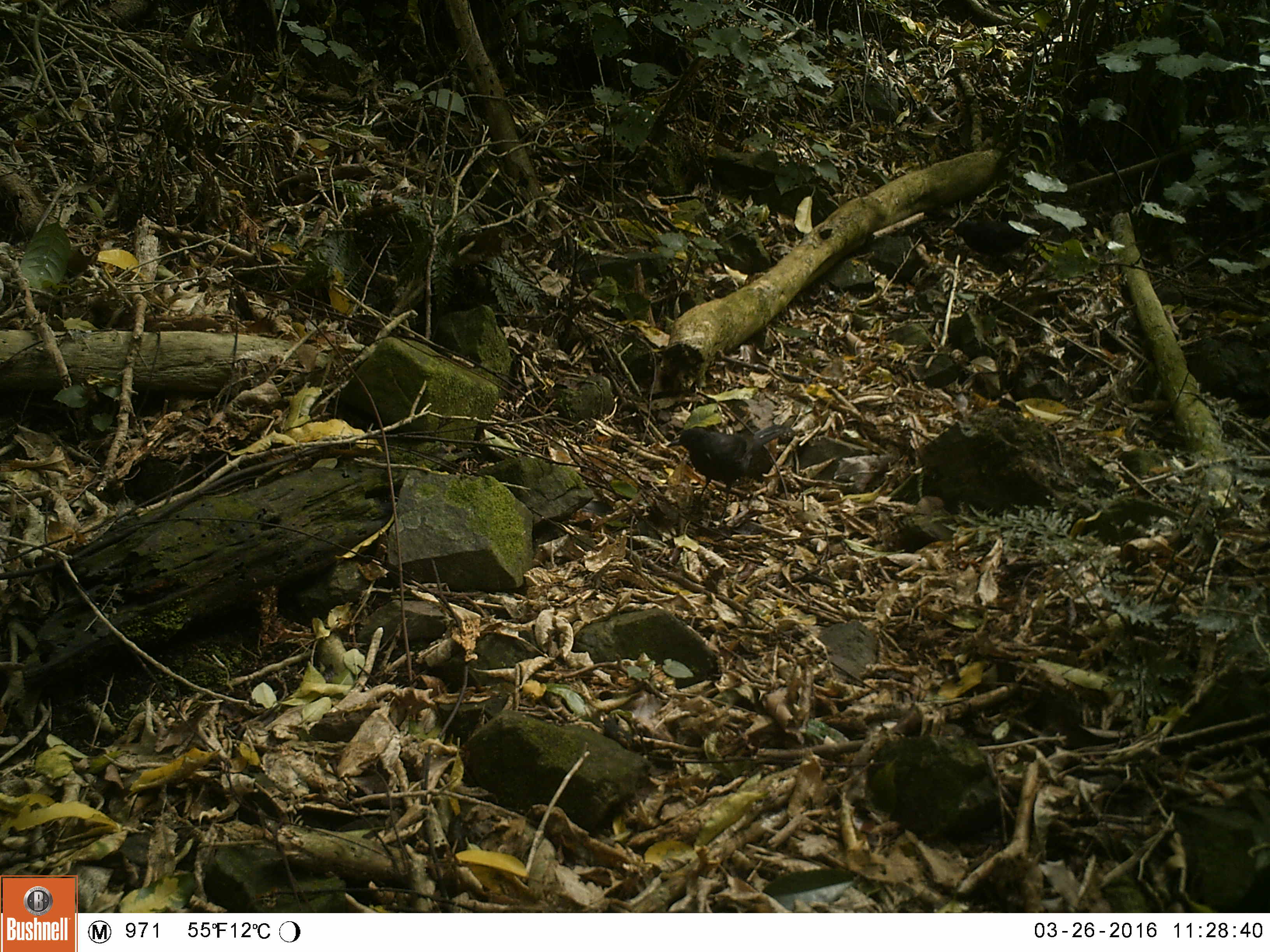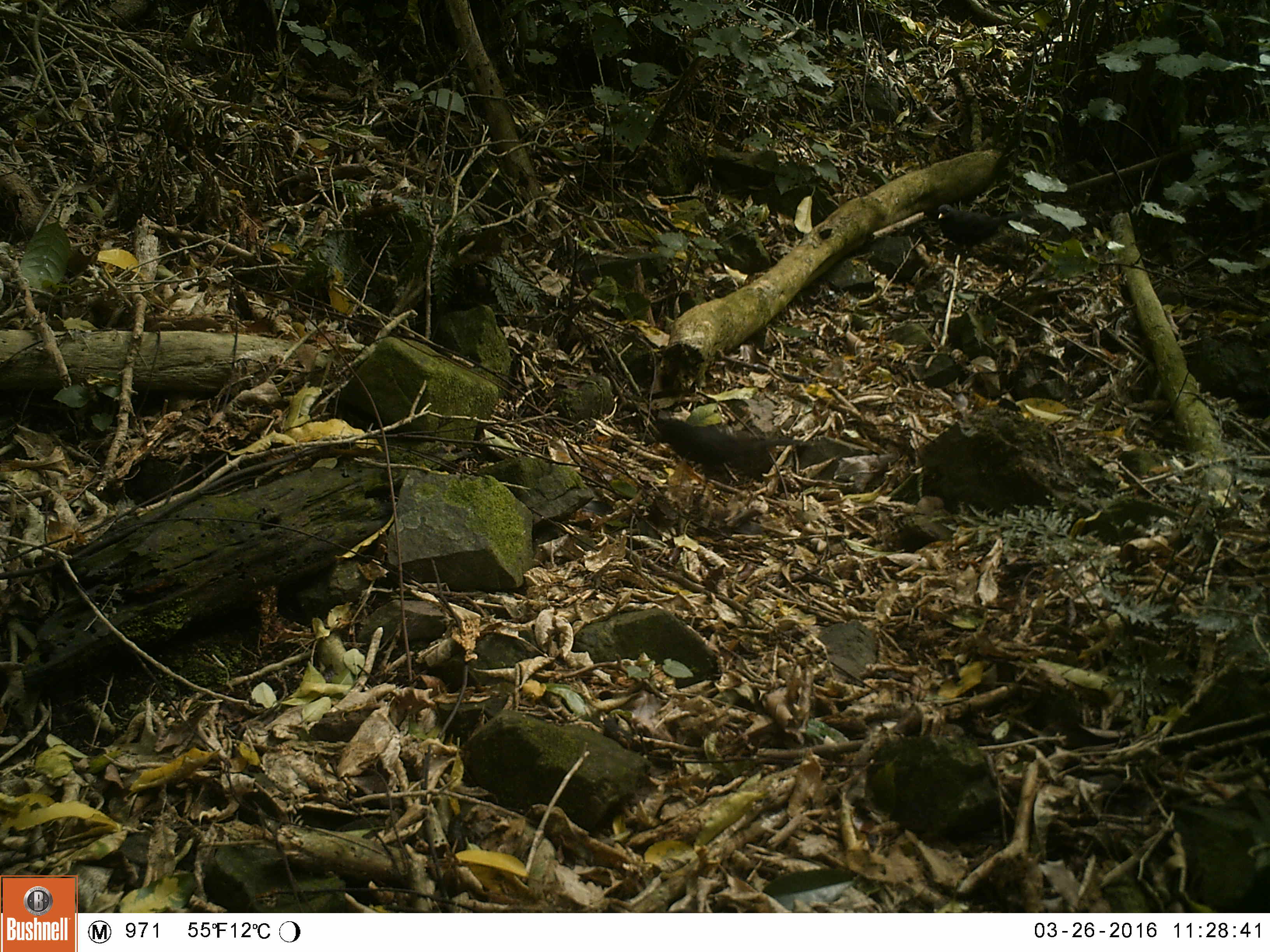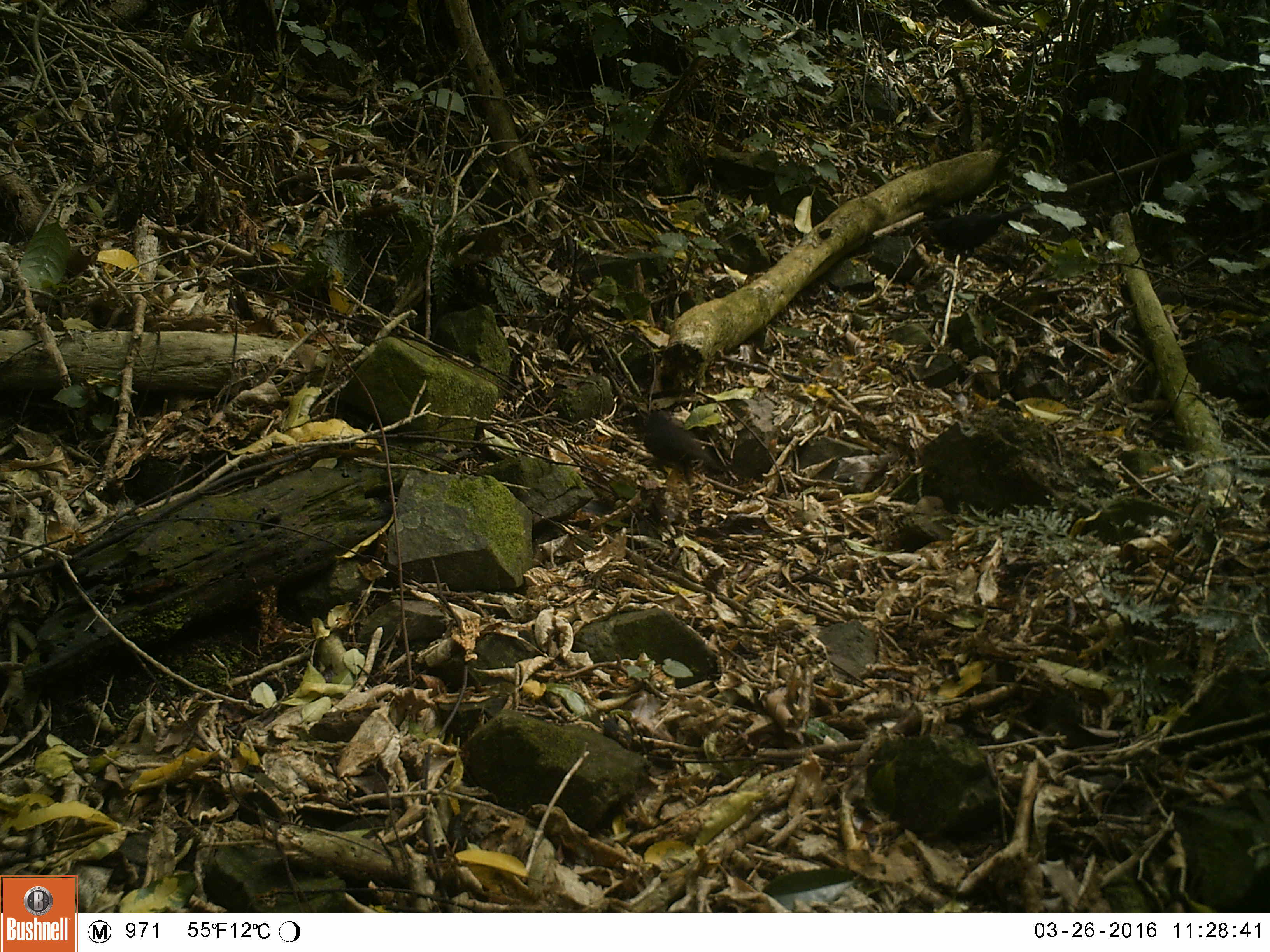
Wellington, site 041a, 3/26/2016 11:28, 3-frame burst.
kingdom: Animalia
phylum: Chordata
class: Aves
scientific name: Aves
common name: bird